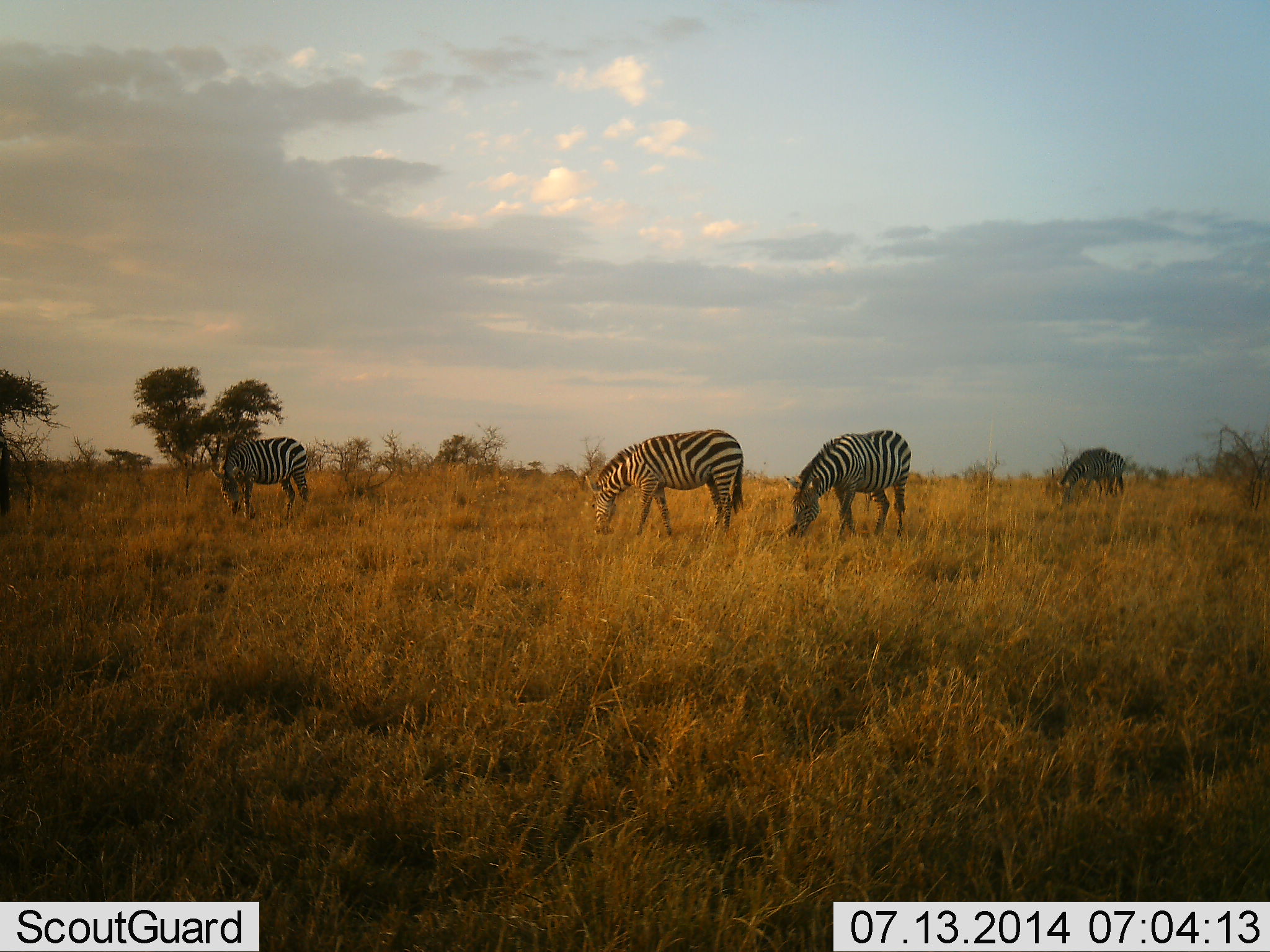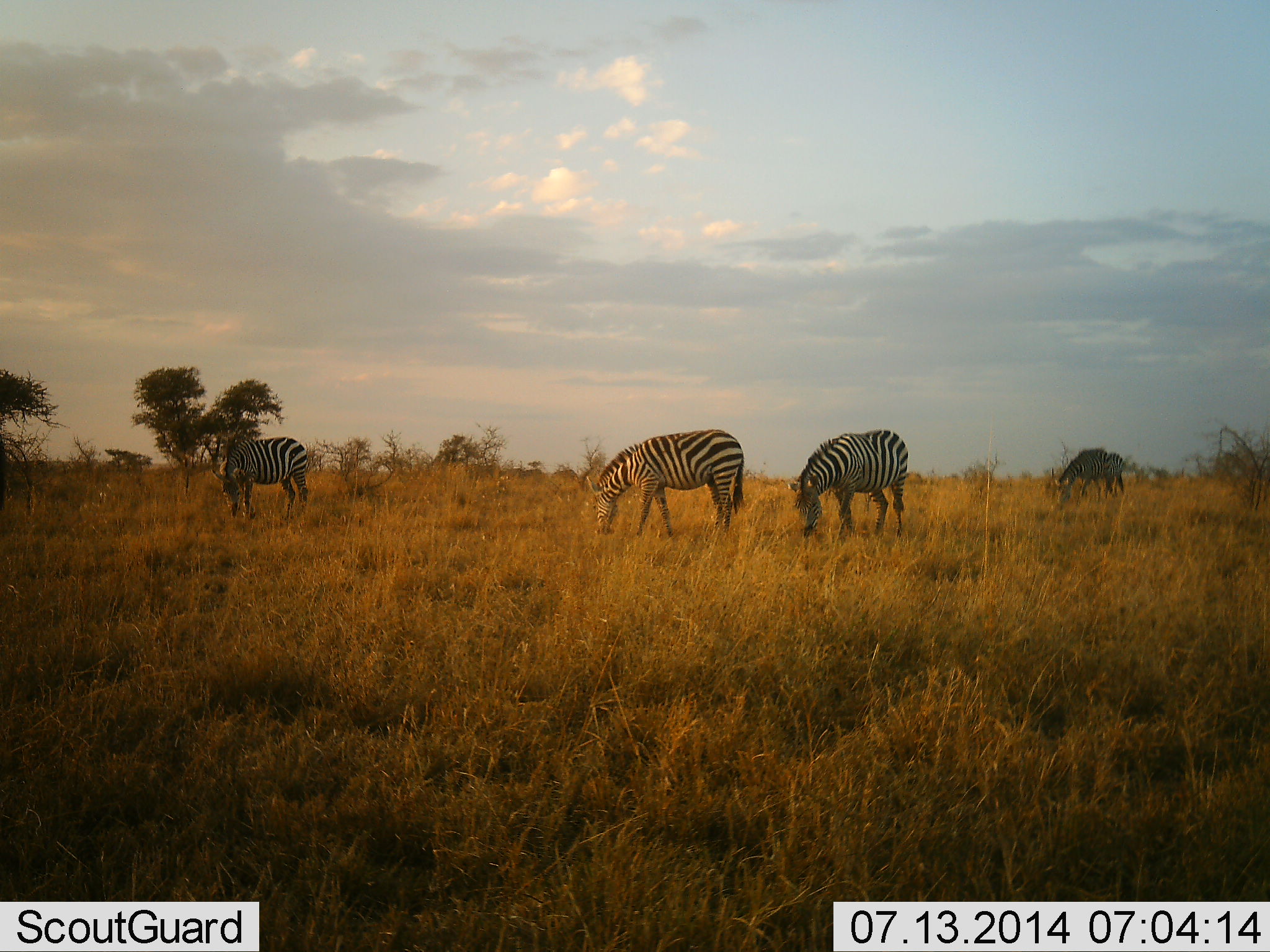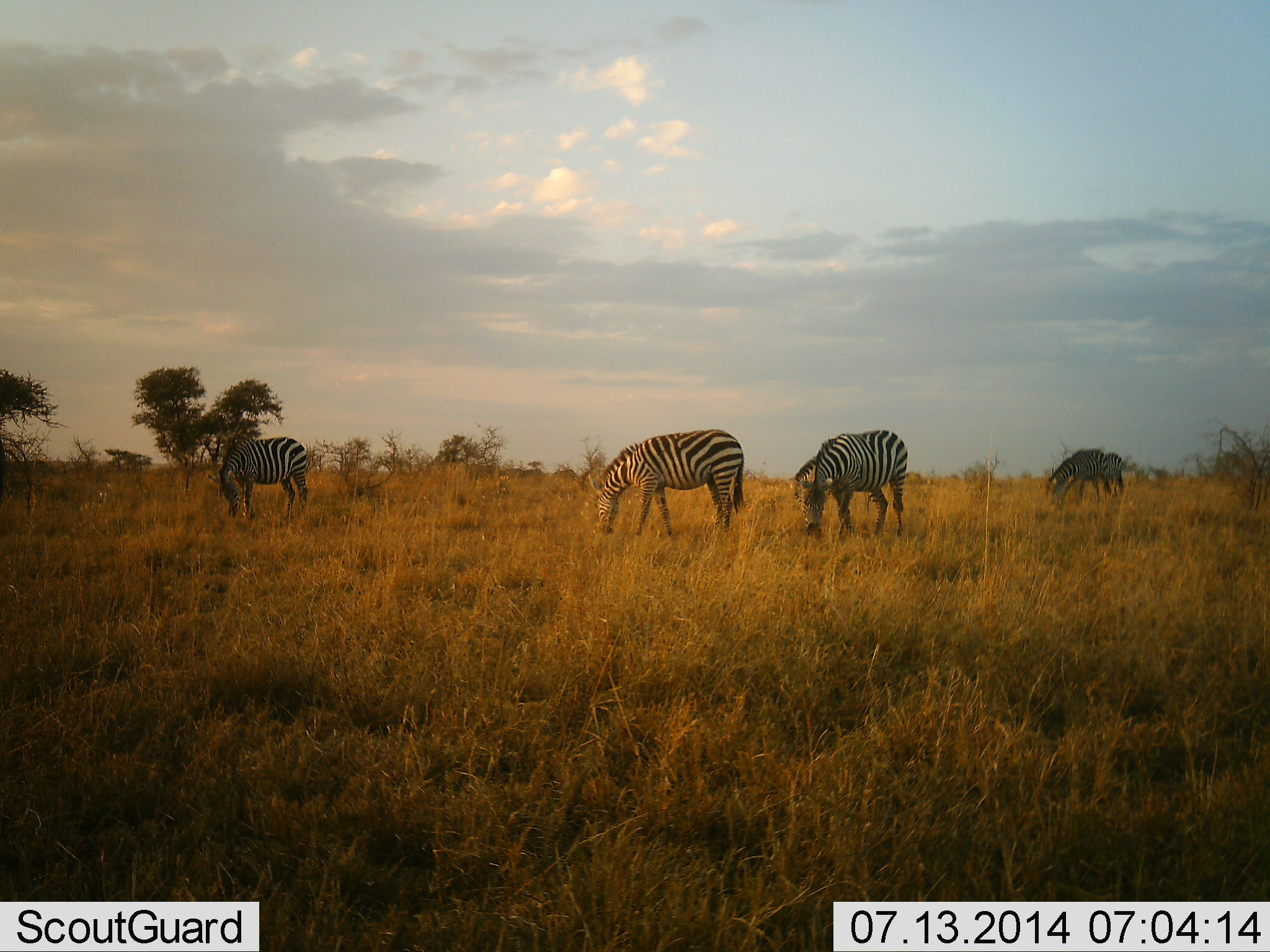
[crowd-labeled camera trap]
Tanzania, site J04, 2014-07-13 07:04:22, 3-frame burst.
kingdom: Animalia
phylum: Chordata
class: Mammalia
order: Perissodactyla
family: Equidae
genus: Equus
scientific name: Equus quagga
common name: plains zebra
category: zebra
Zebra (plains zebra) (Equus quagga), count 5. Behavior (volunteer vote fractions): standing 20%, resting 0%, moving 0%, interacting 0%. Young present (vote fraction): 0%. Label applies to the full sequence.